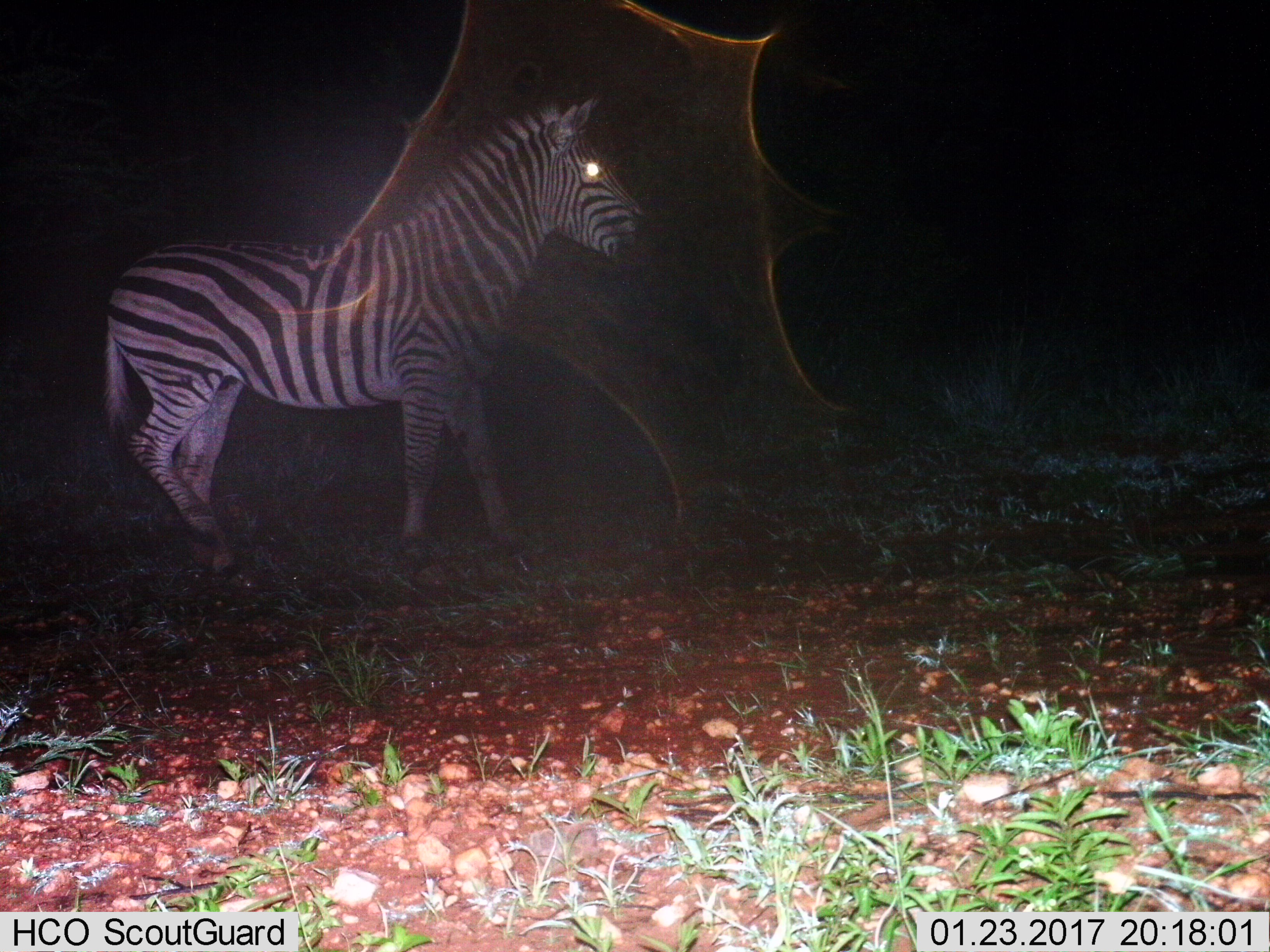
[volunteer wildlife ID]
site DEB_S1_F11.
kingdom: Animalia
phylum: Chordata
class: Mammalia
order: Perissodactyla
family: Equidae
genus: Equus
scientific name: Equus quagga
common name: plains zebra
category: zebraplains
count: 1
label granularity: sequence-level